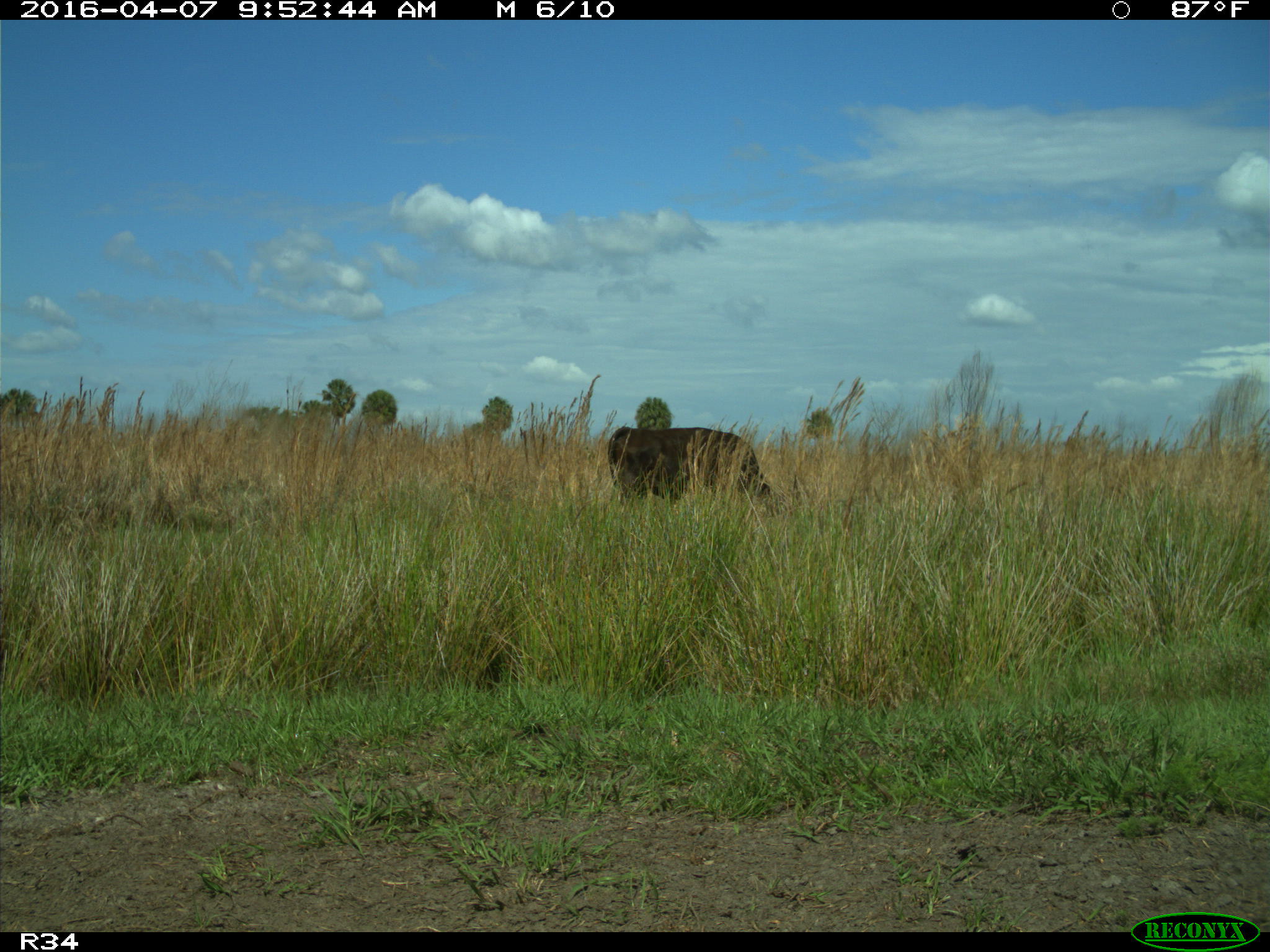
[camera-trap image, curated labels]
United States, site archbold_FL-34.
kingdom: Animalia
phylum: Chordata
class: Mammalia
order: Artiodactyla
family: Bovidae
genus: Bos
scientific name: Bos taurus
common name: domestic cow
Bos taurus (domestic cow).